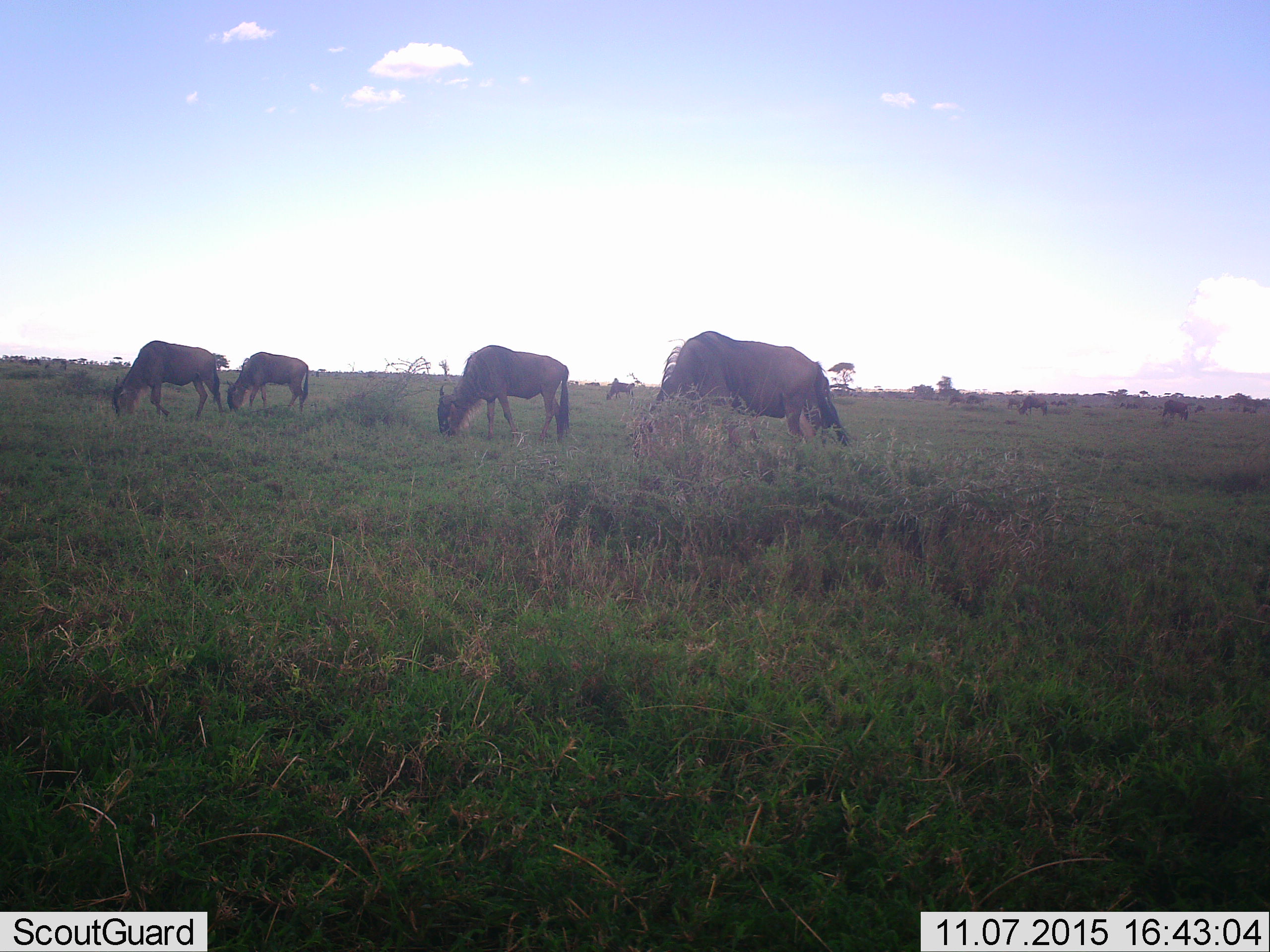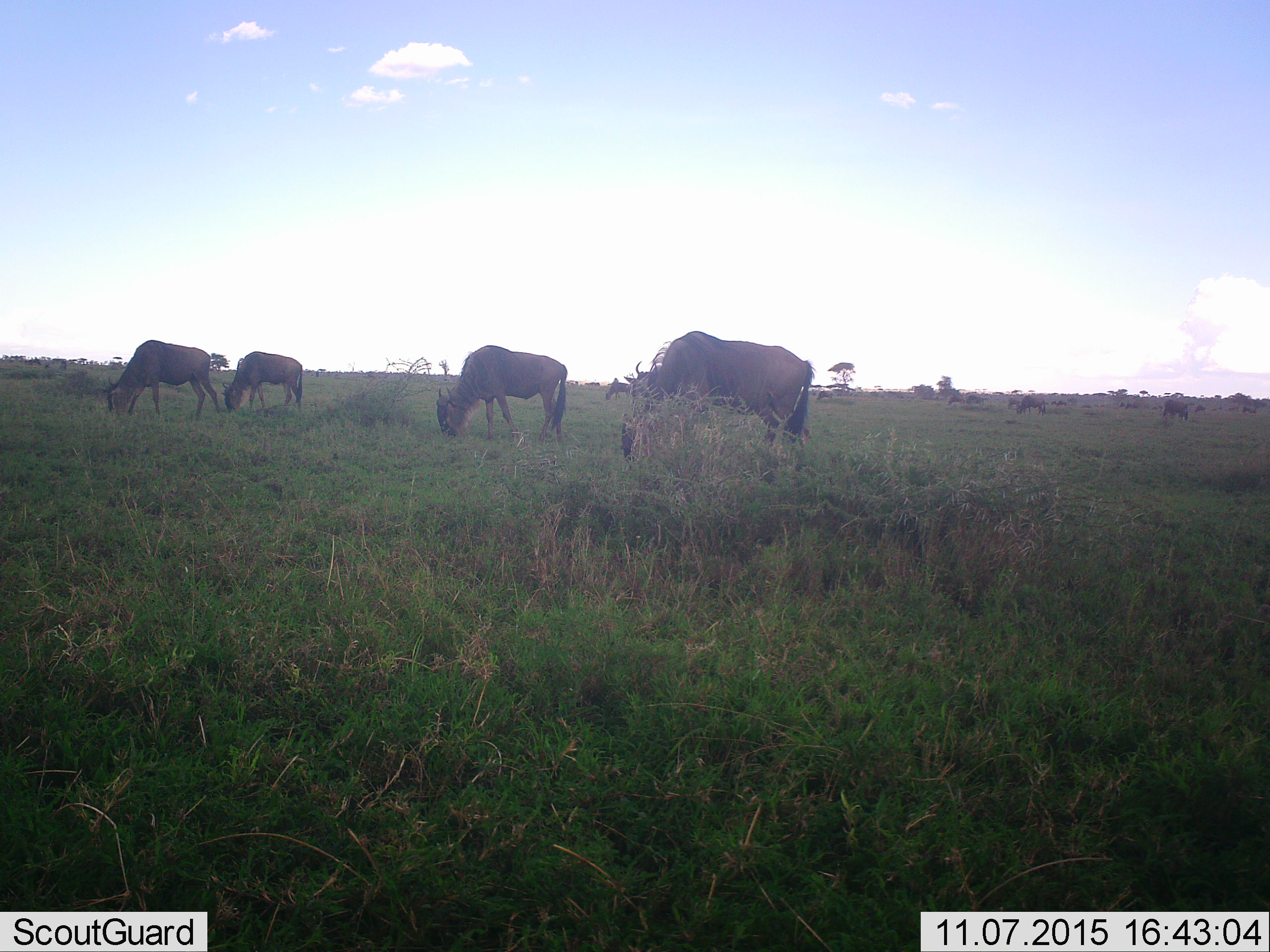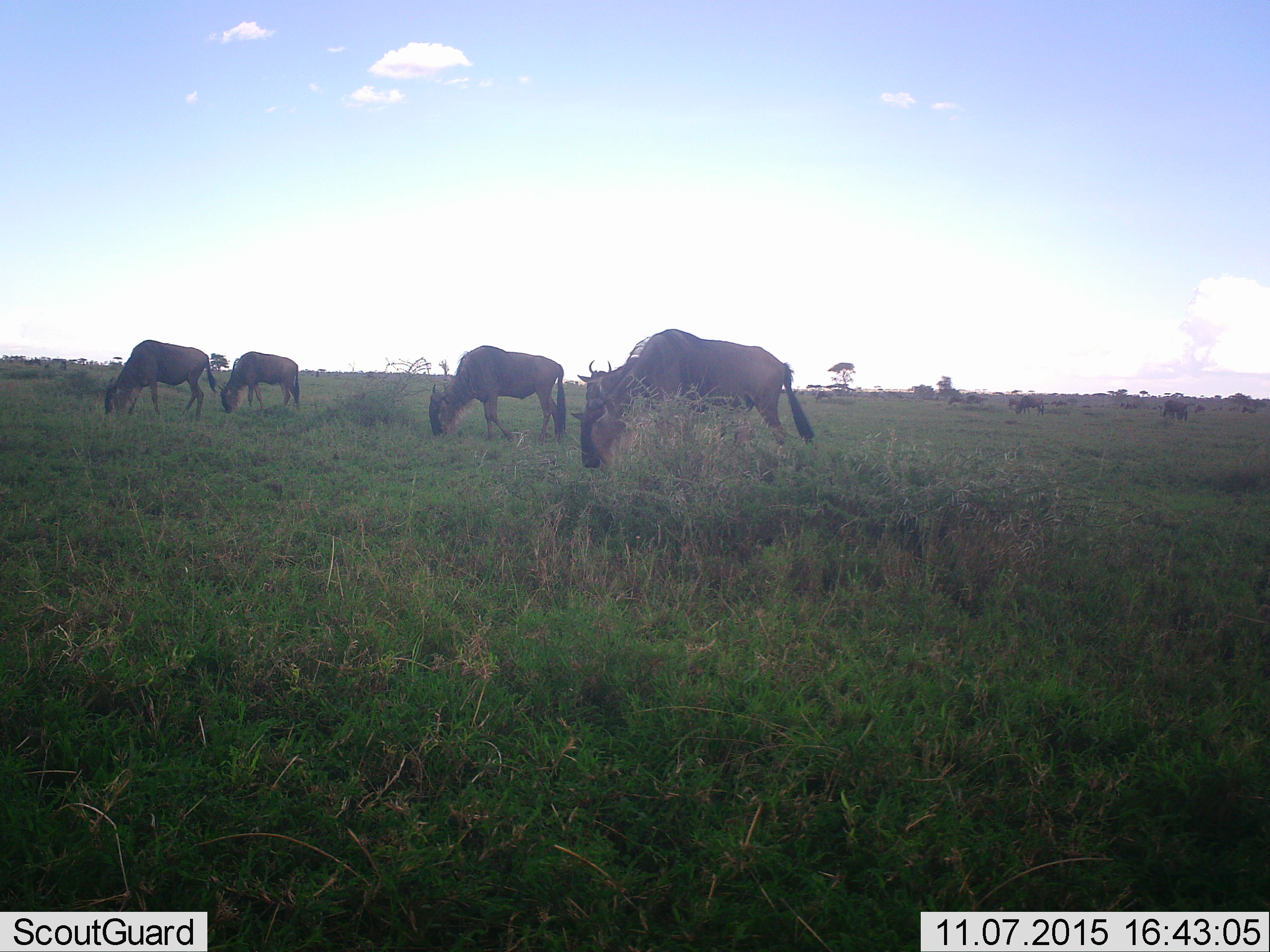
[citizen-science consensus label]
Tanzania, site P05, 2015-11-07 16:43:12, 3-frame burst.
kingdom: Animalia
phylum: Chordata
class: Mammalia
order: Artiodactyla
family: Bovidae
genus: Connochaetes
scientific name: Connochaetes taurinus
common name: blue wildebeest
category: wildebeest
Wildebeest (blue wildebeest) (Connochaetes taurinus), count 11-50. Behavior (volunteer vote fractions): standing 50%, resting 0%, moving 40%, interacting 10%. Young present (vote fraction): 0%. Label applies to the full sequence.